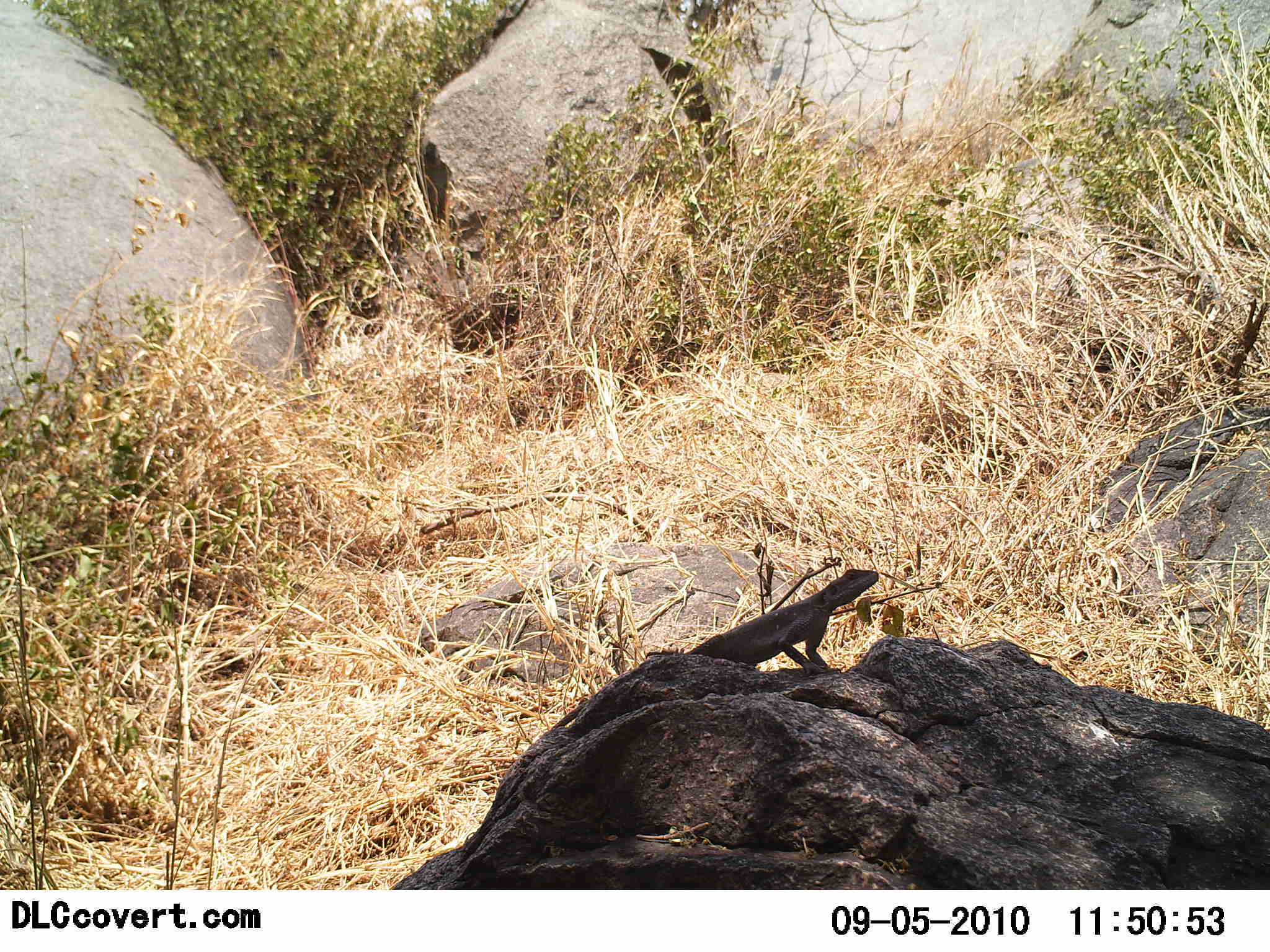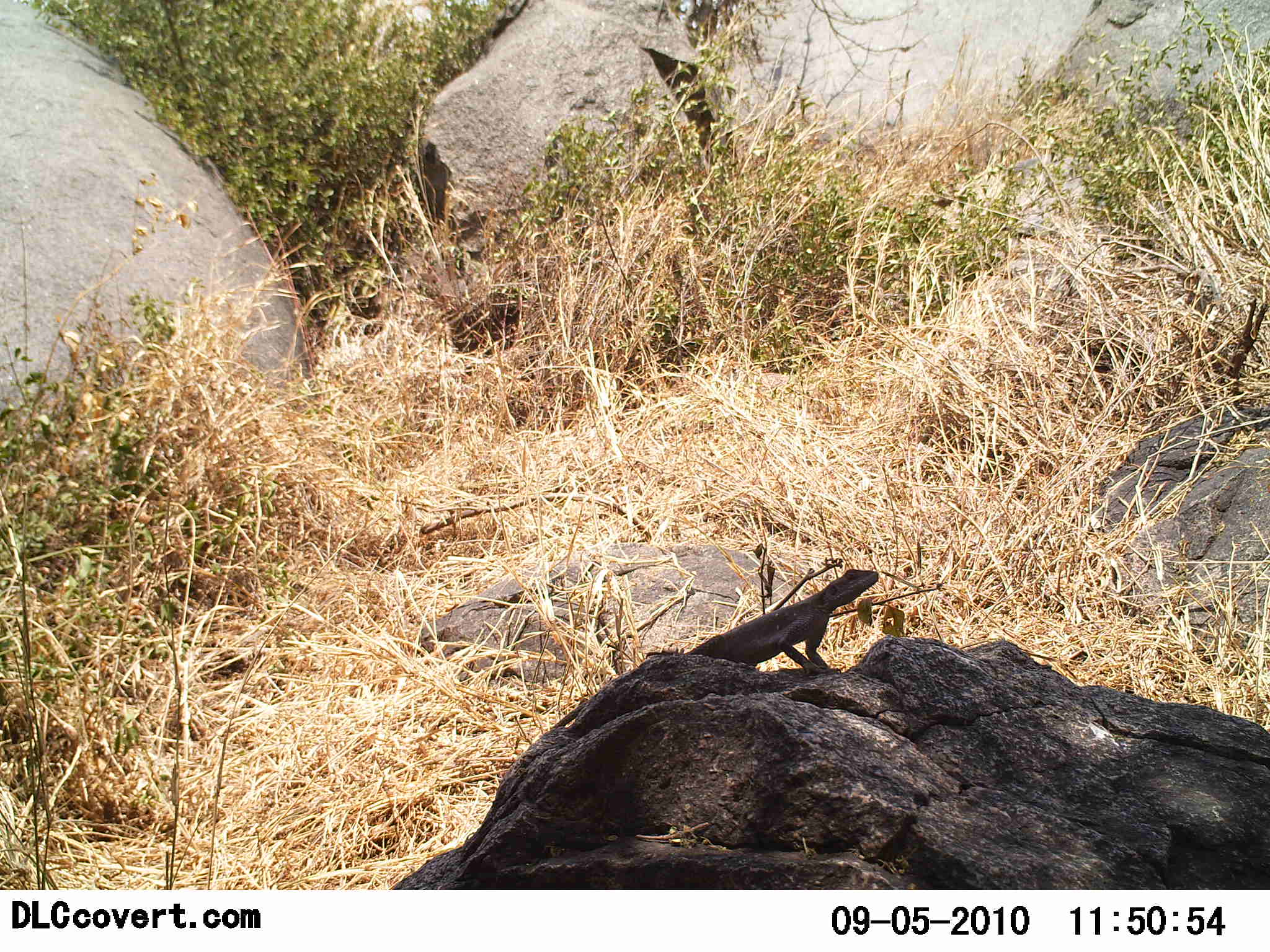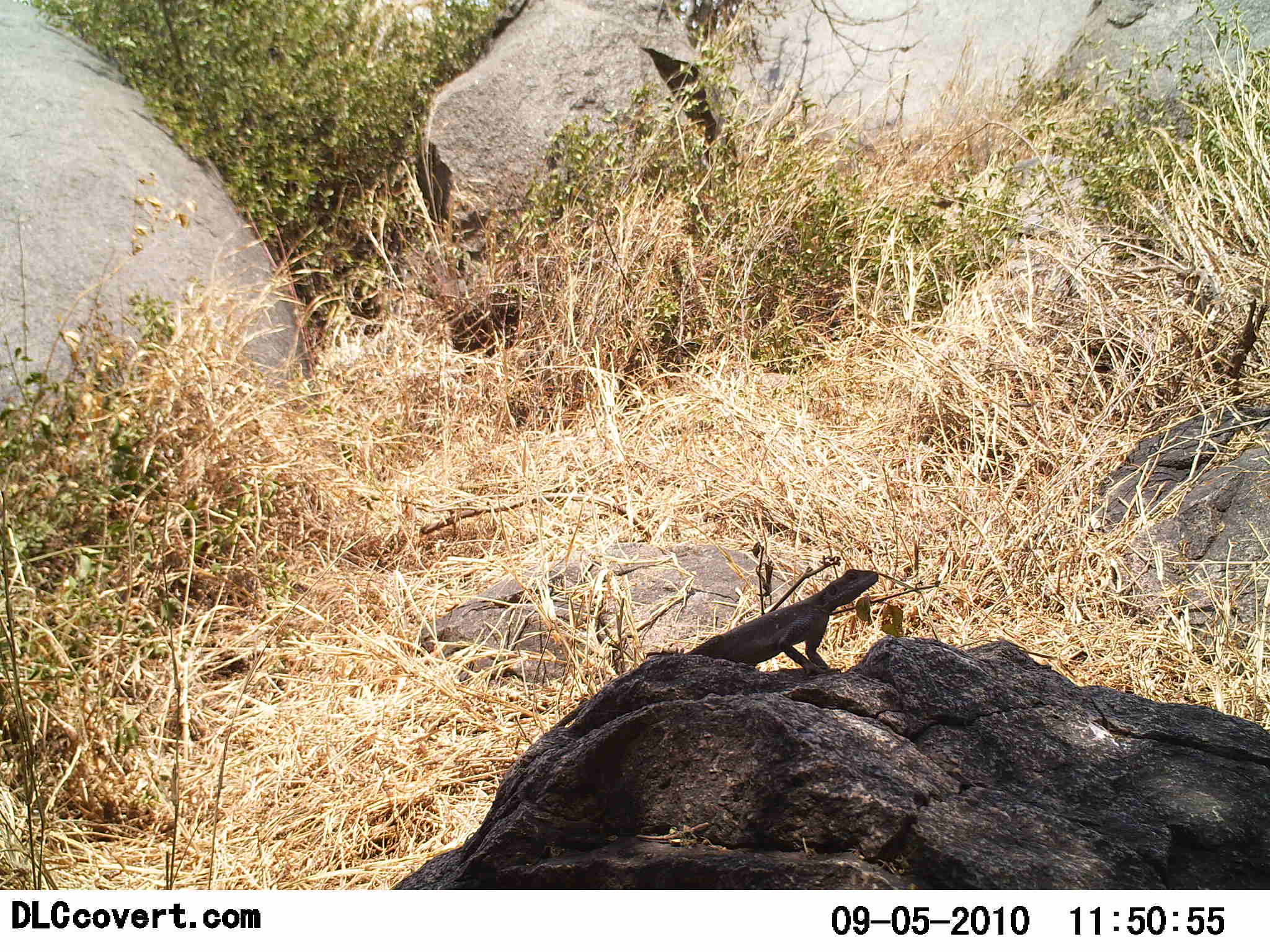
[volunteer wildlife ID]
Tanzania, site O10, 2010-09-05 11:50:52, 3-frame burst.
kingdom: Animalia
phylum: Chordata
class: Reptilia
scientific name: Reptilia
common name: reptiles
Reptiles (Reptilia), count 1. Behavior (volunteer vote fractions): standing 43%, resting 50%, moving 7%, interacting 0%. Young present (vote fraction): 0%. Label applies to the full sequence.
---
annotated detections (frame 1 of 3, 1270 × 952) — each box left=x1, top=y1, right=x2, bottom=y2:
animal: left=512, top=564, right=886, bottom=743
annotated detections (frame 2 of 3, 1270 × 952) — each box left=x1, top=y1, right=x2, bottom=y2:
animal: left=552, top=564, right=888, bottom=725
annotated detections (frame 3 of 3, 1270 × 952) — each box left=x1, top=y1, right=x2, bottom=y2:
animal: left=524, top=563, right=887, bottom=736